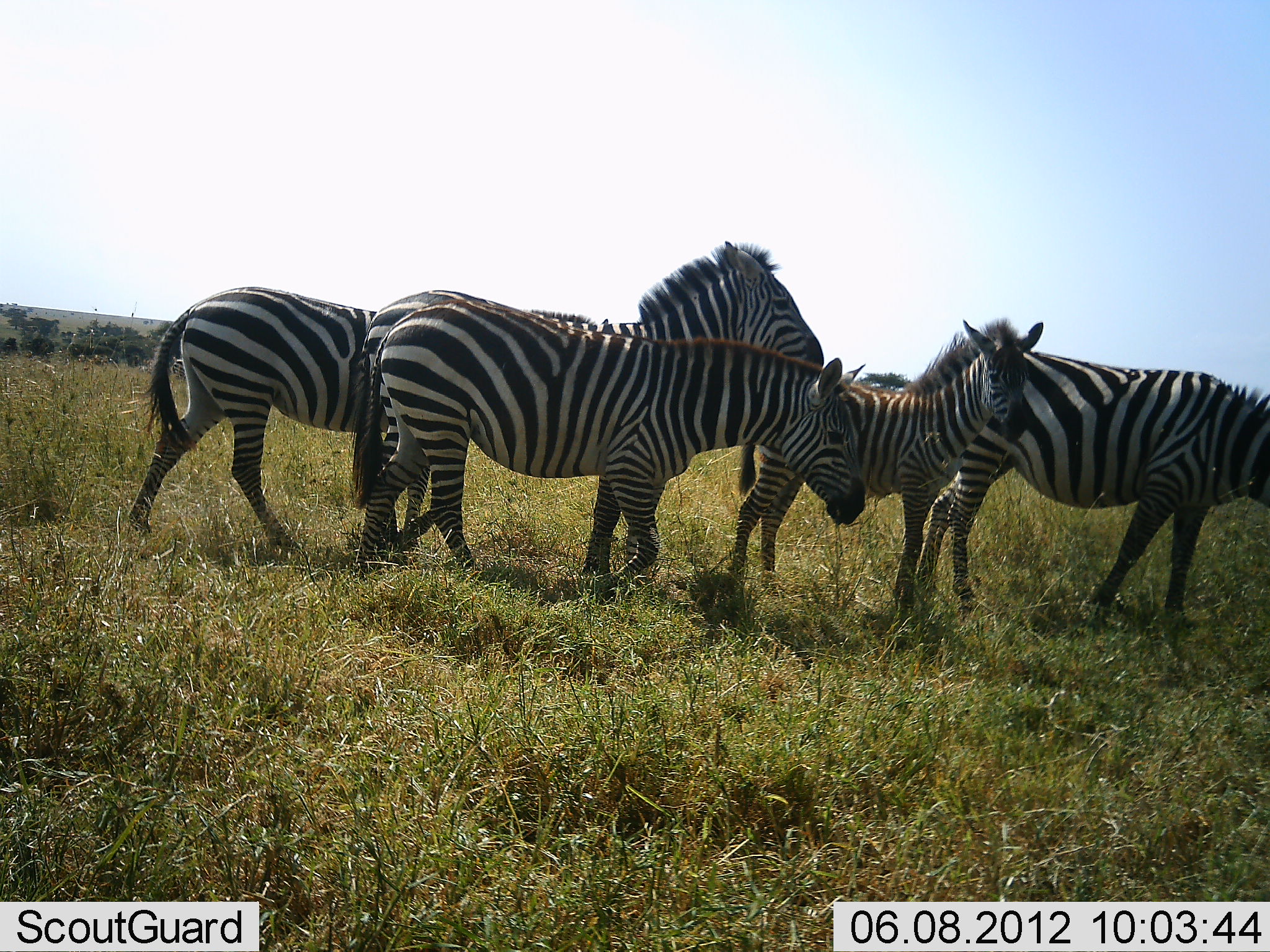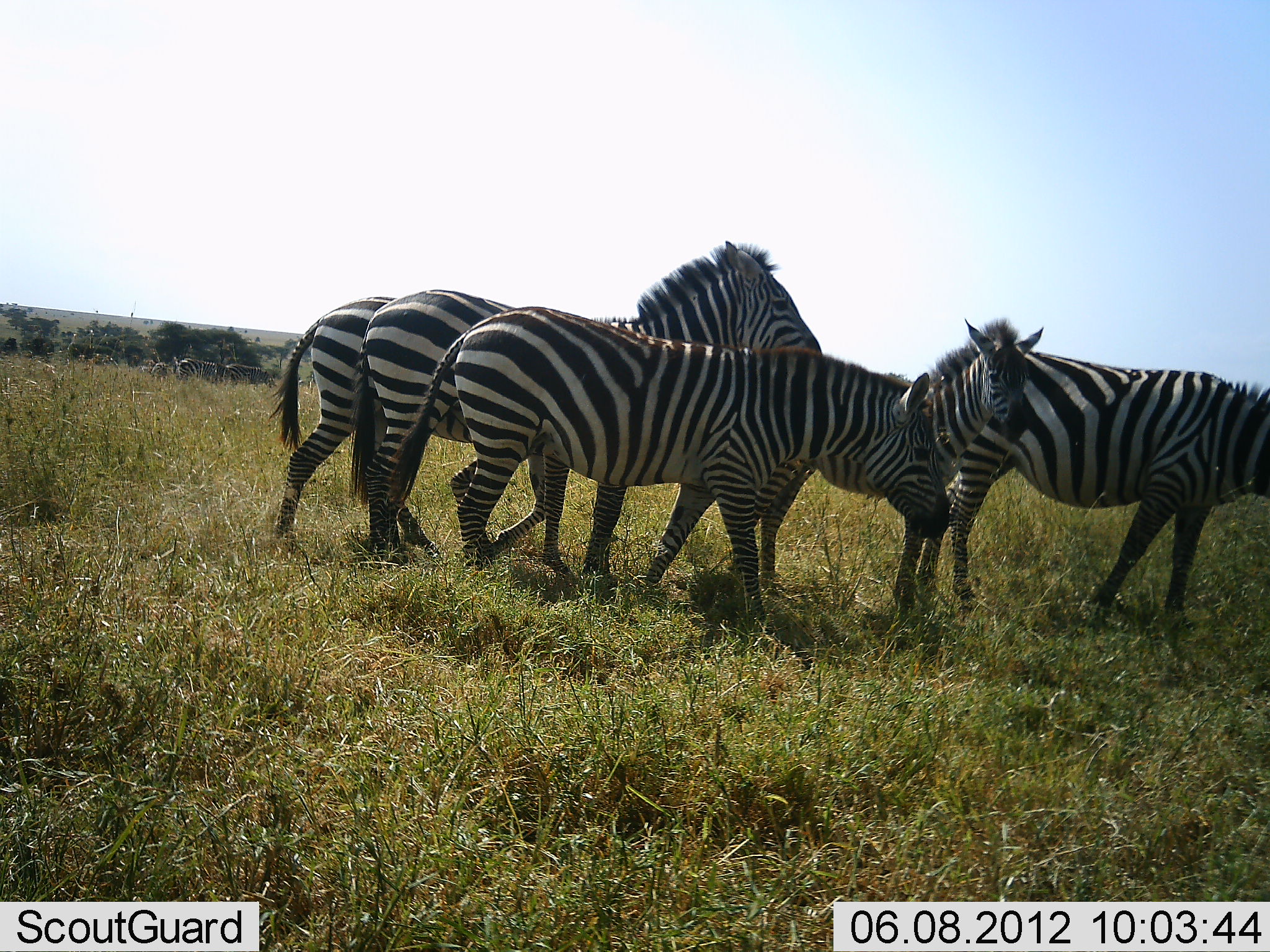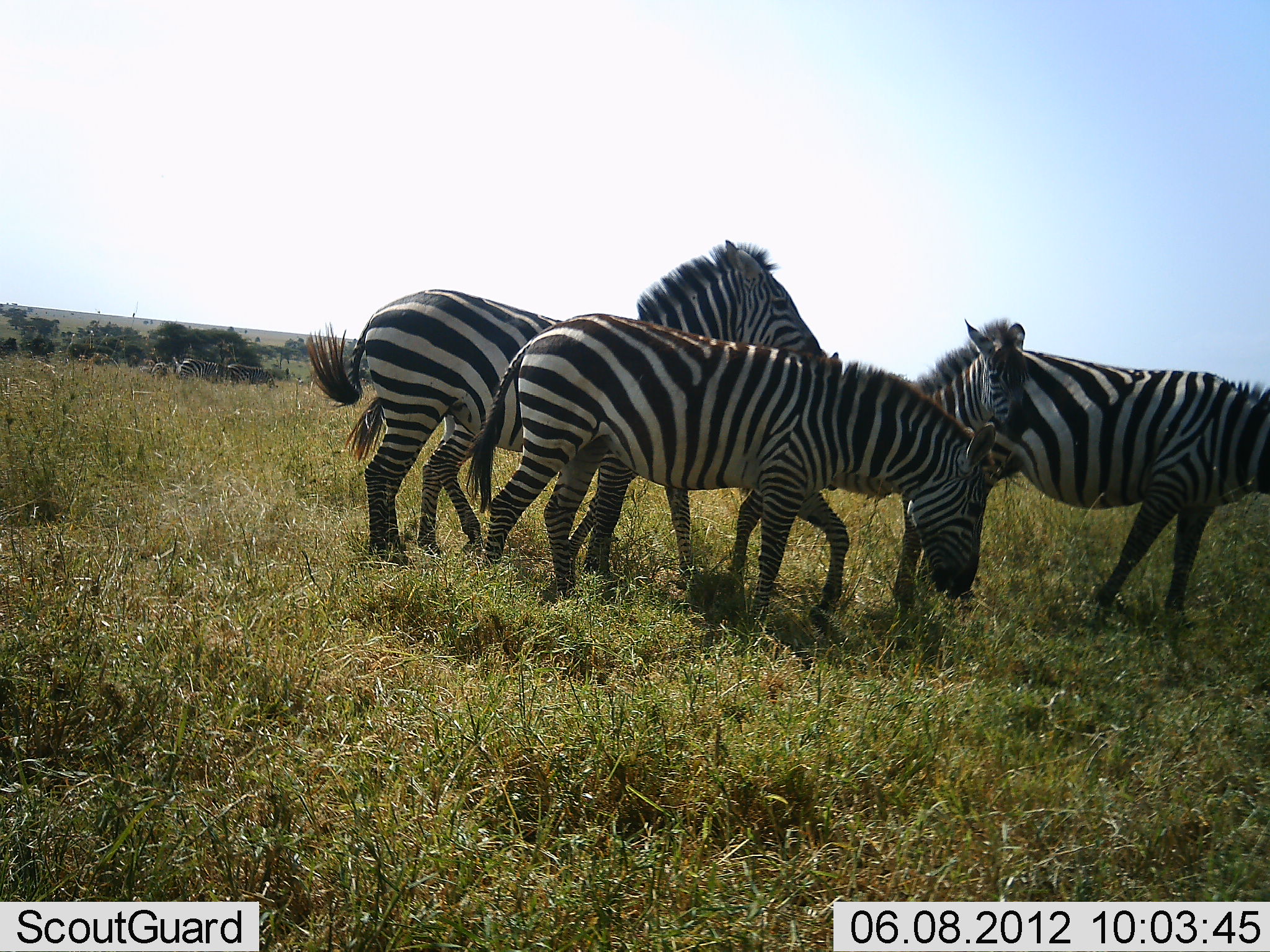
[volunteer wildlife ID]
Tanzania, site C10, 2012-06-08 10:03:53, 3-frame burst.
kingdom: Animalia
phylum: Chordata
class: Mammalia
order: Perissodactyla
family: Equidae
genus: Equus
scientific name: Equus quagga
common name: plains zebra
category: zebra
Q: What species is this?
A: Zebra (plains zebra) (Equus quagga).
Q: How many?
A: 5.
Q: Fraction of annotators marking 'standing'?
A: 90%.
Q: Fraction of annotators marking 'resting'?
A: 0%.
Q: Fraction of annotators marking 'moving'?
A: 90%.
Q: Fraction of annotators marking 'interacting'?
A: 0%.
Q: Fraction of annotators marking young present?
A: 70%.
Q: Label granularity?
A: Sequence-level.